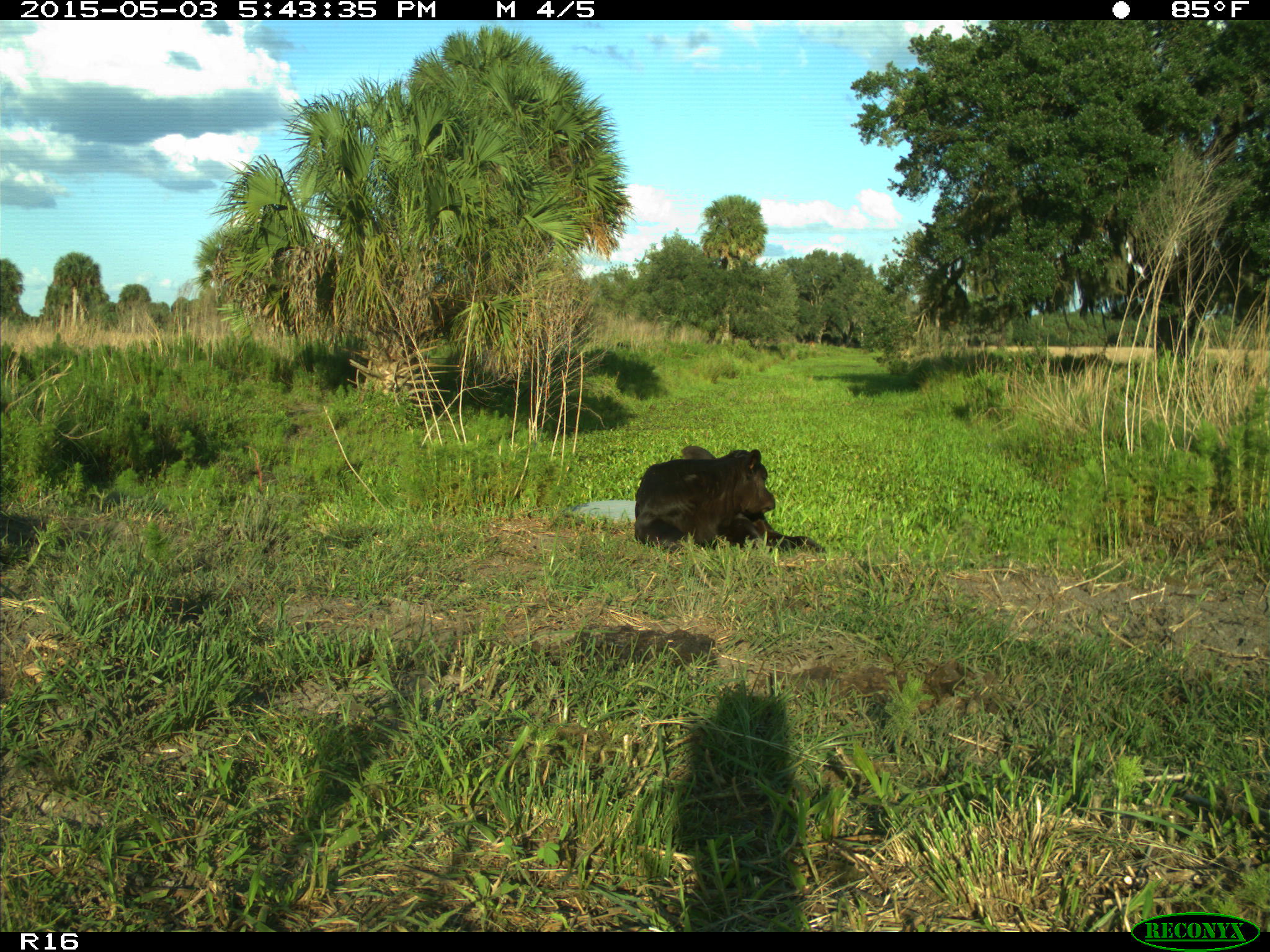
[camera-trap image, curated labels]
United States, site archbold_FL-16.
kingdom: Animalia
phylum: Chordata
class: Mammalia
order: Artiodactyla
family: Bovidae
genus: Bos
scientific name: Bos taurus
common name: domestic cow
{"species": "Bos taurus (domestic cow)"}